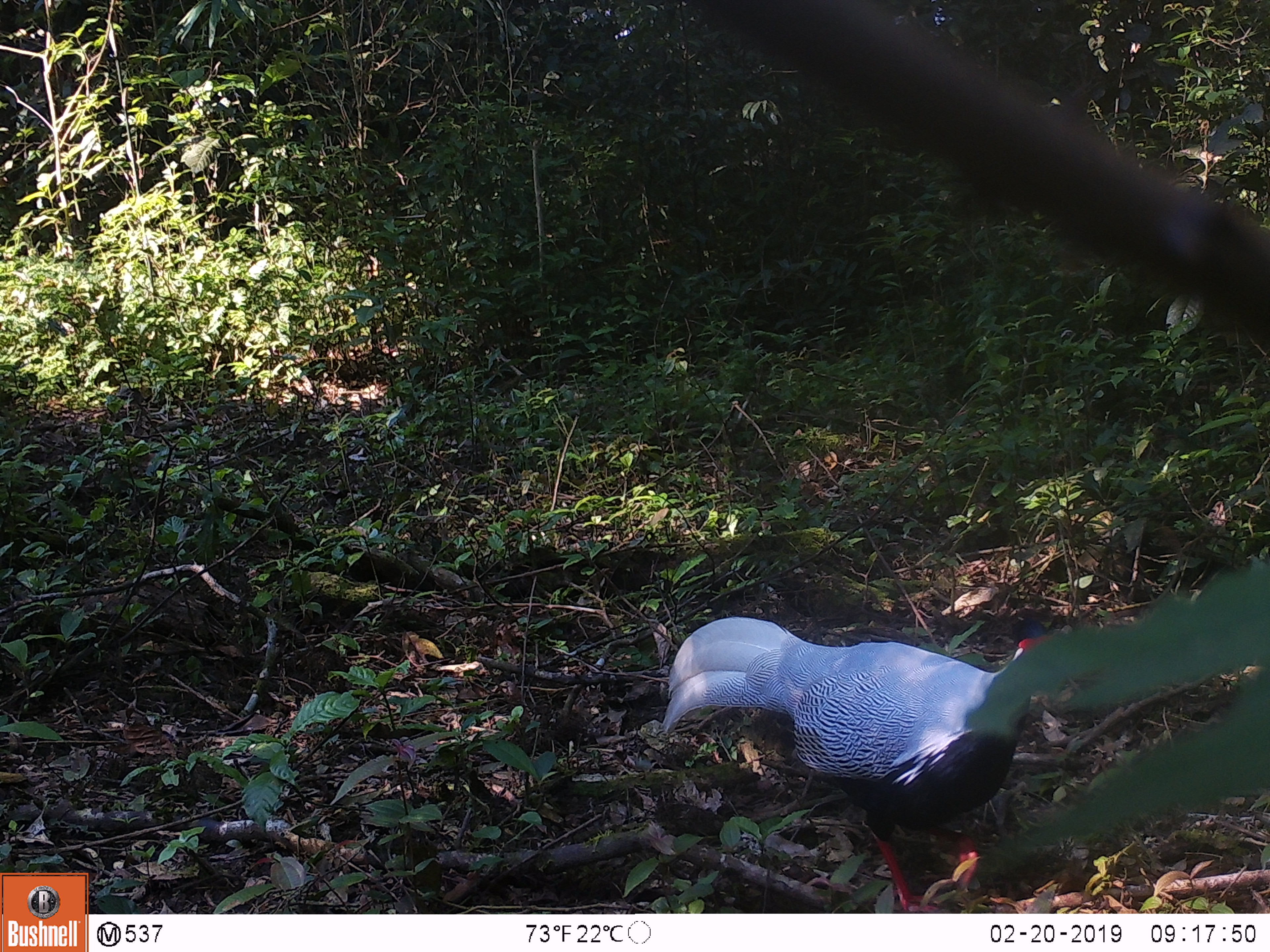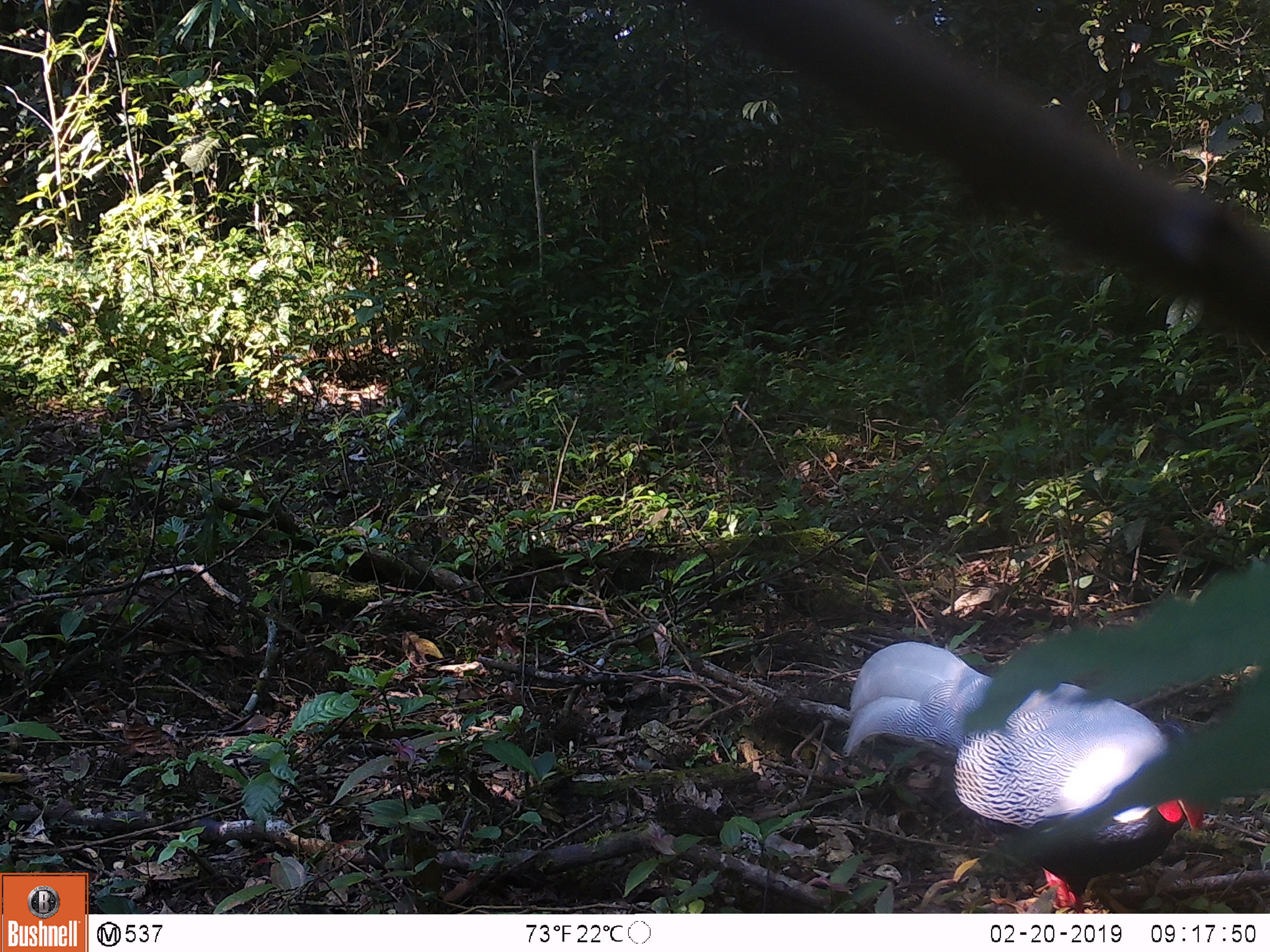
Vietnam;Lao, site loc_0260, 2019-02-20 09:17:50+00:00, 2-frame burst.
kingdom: Animalia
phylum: Chordata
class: Aves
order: Galliformes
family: Phasianidae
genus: Lophura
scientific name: Lophura nycthemera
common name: silver pheasant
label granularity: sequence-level